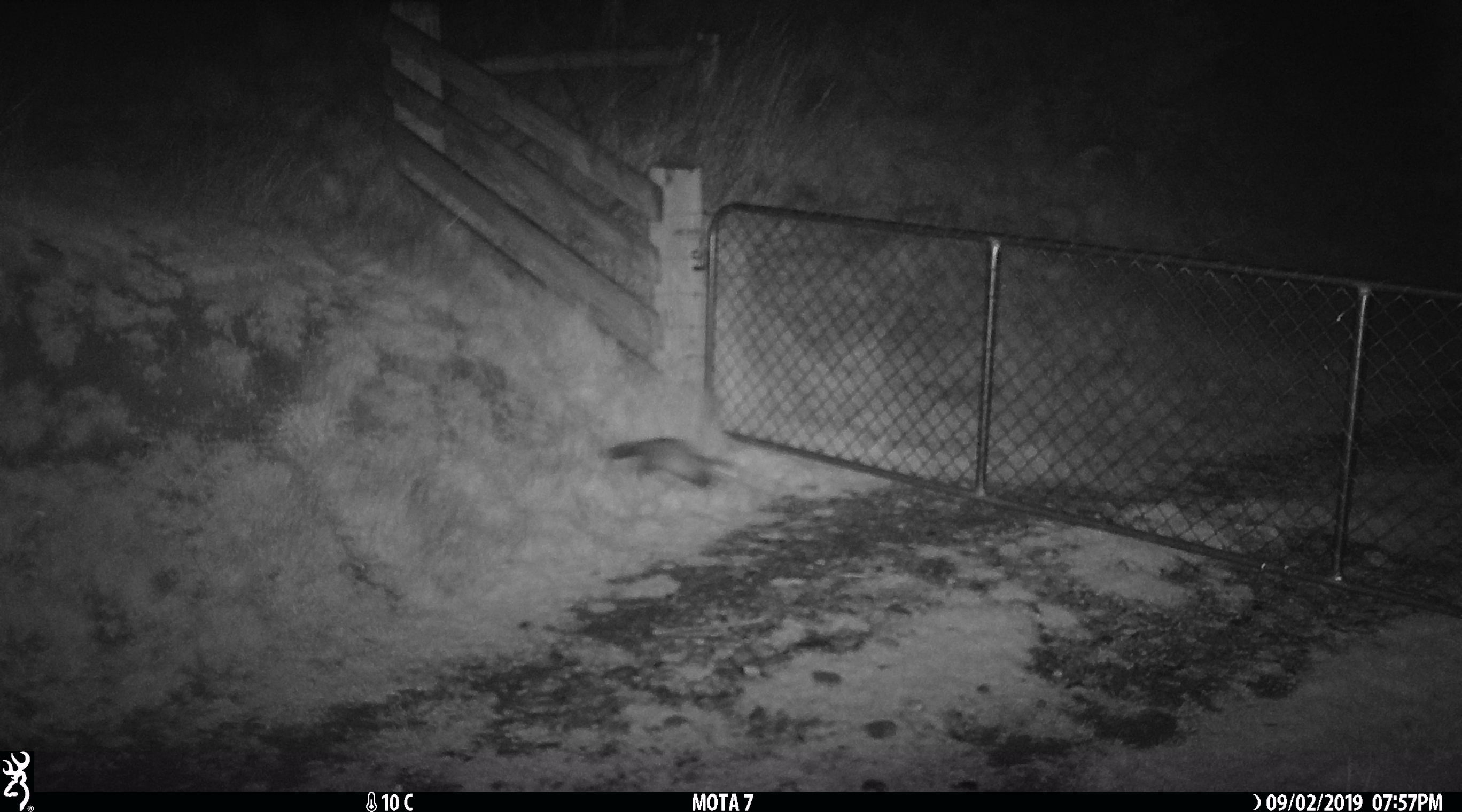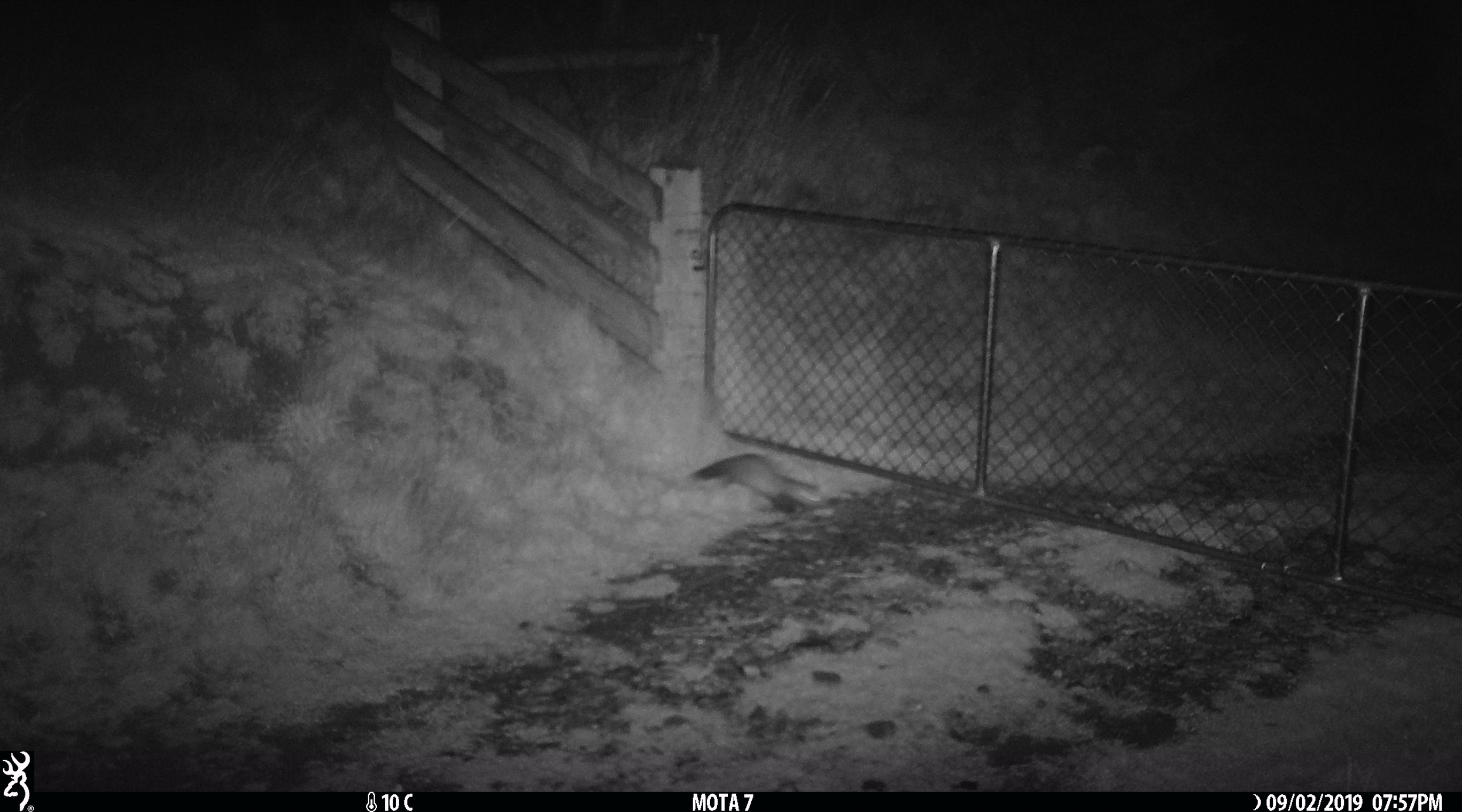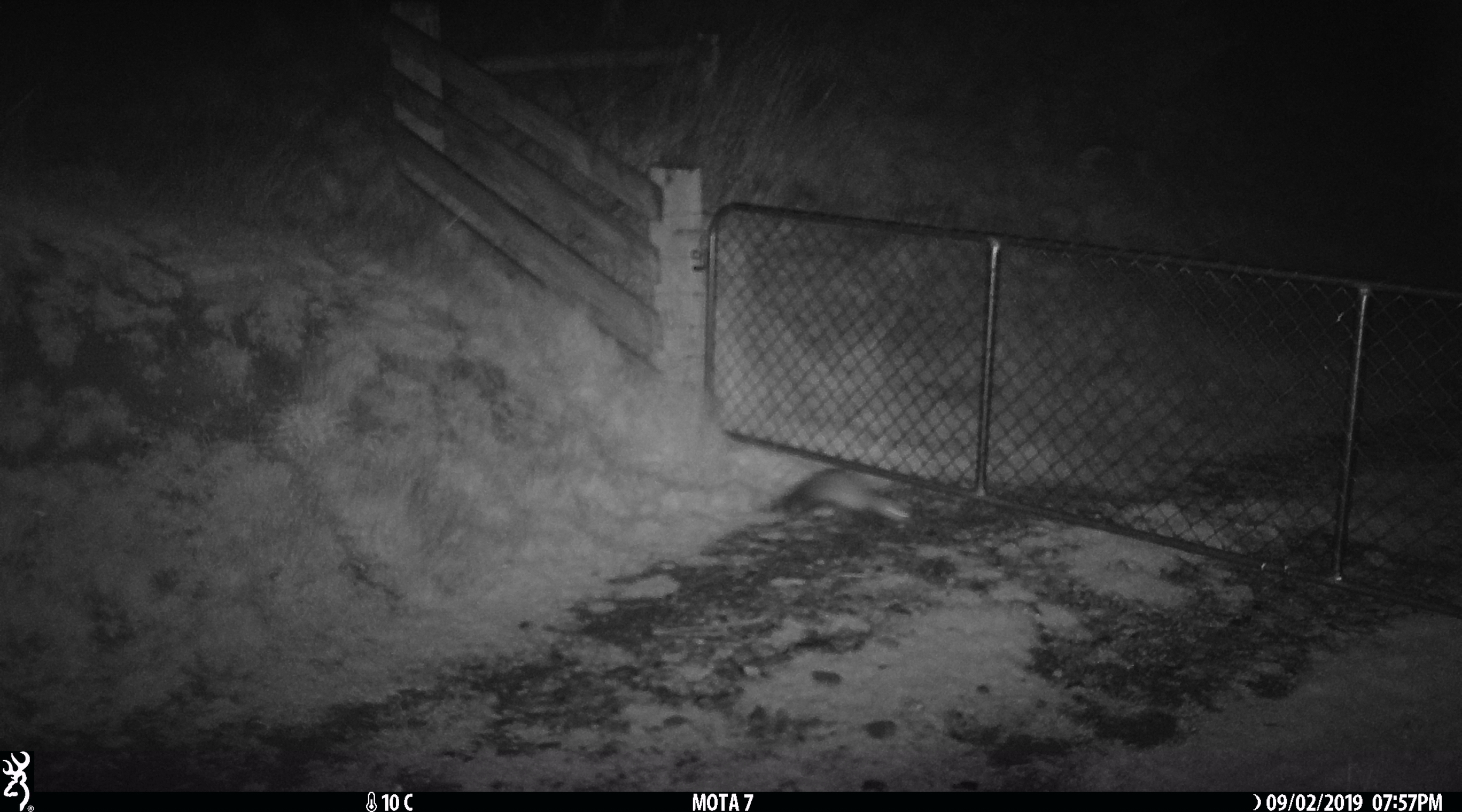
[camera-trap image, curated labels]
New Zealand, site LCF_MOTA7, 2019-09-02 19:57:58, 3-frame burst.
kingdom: Animalia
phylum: Chordata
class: Mammalia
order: Carnivora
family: Mustelidae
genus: Mustela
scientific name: Mustela furo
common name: ferret